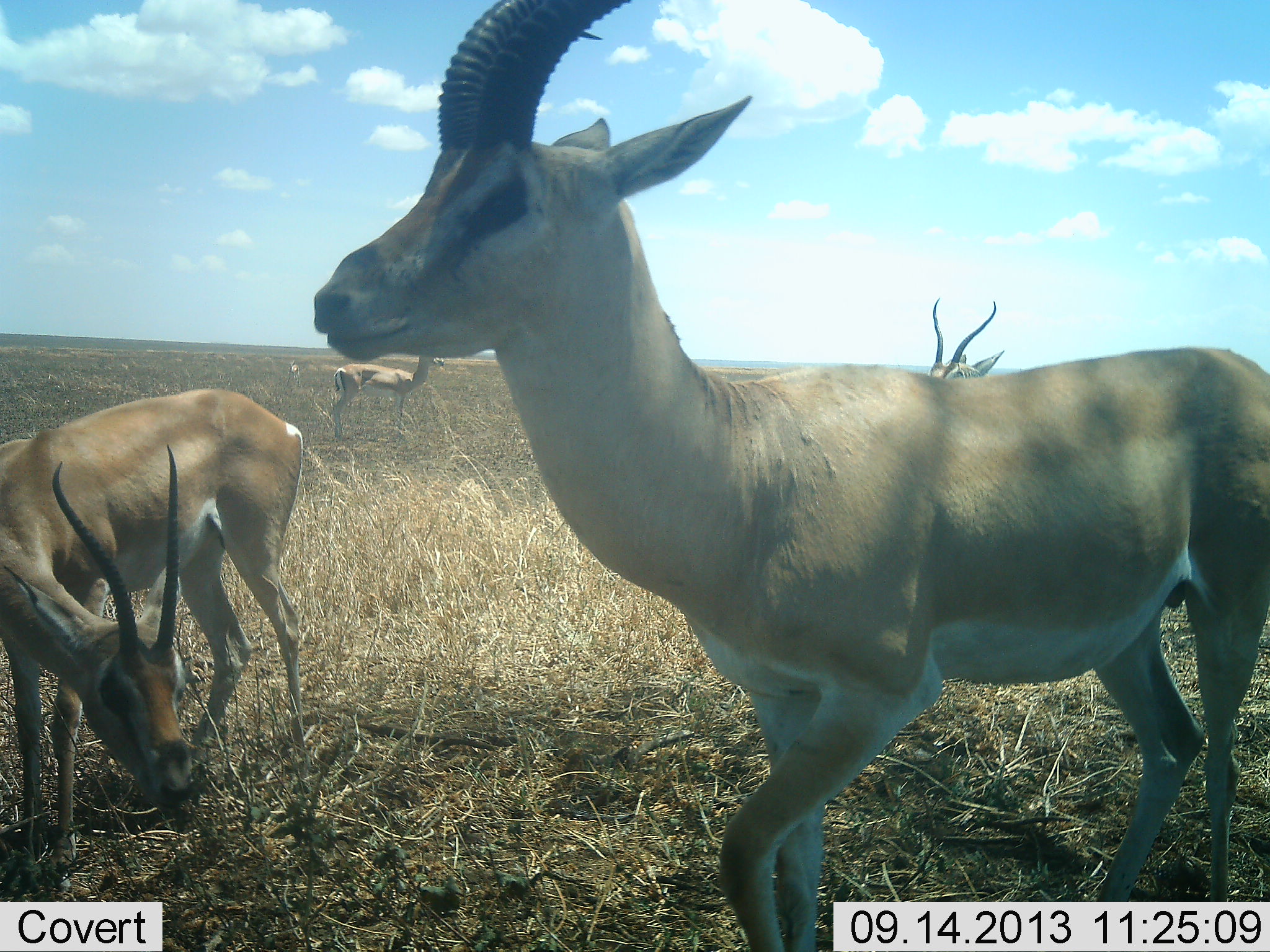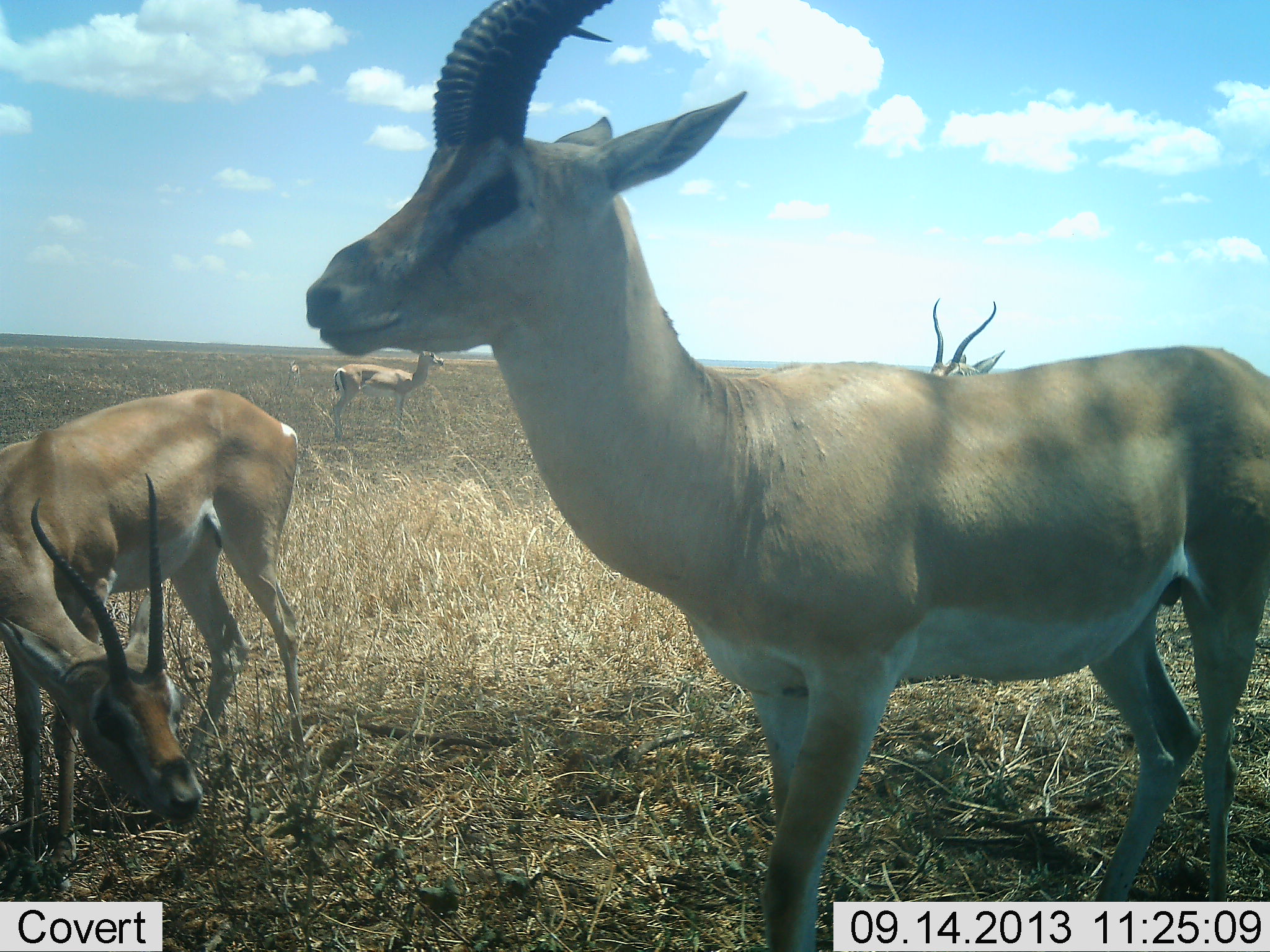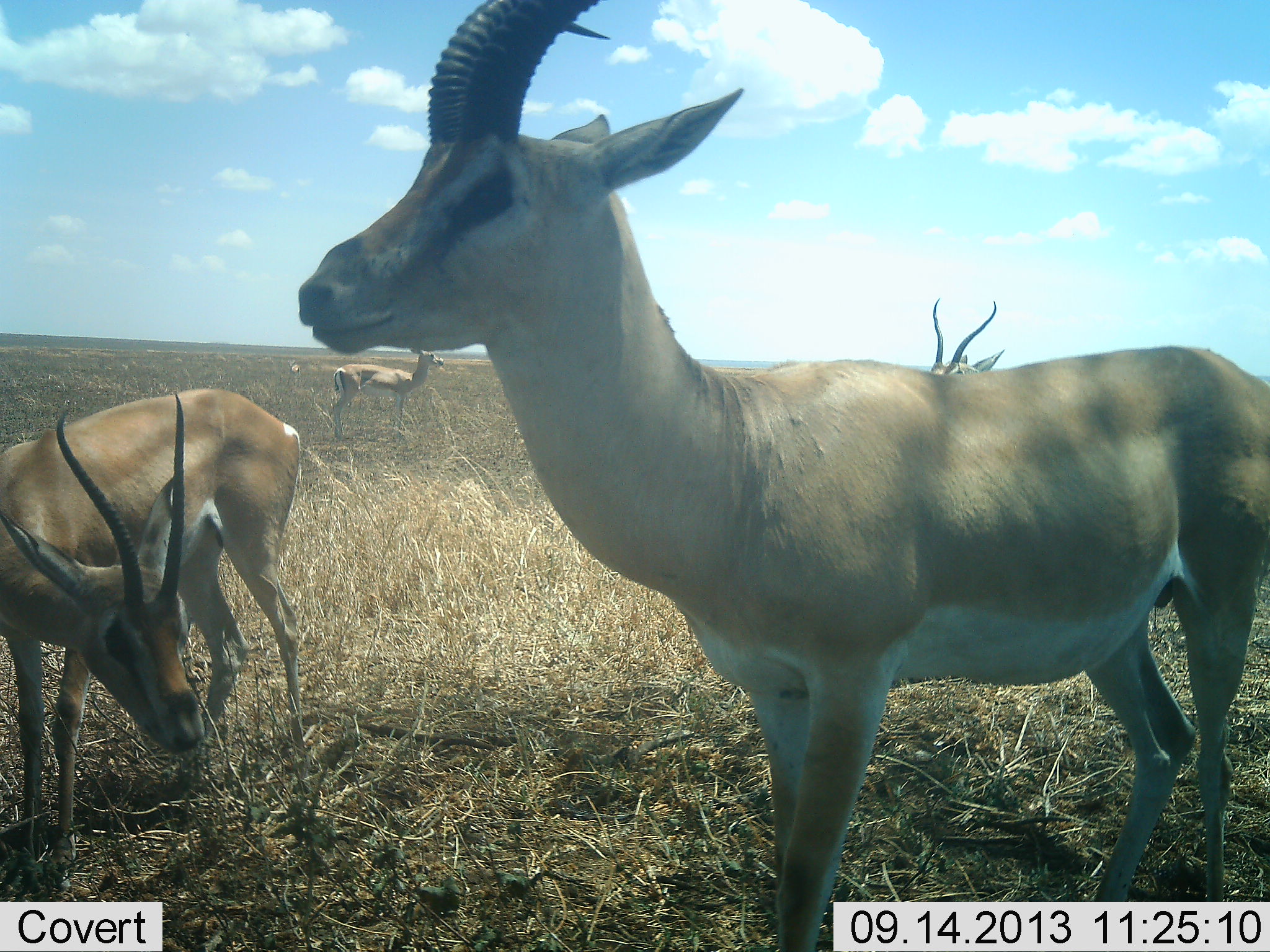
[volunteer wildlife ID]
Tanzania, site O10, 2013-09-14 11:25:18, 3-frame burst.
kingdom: Animalia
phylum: Chordata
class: Mammalia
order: Artiodactyla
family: Bovidae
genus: Nanger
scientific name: Nanger granti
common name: grant's gazelle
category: gazellegrants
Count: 4.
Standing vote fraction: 86%.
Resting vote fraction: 0%.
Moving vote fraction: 0%.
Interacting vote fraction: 5%.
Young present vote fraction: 0%.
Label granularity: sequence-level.